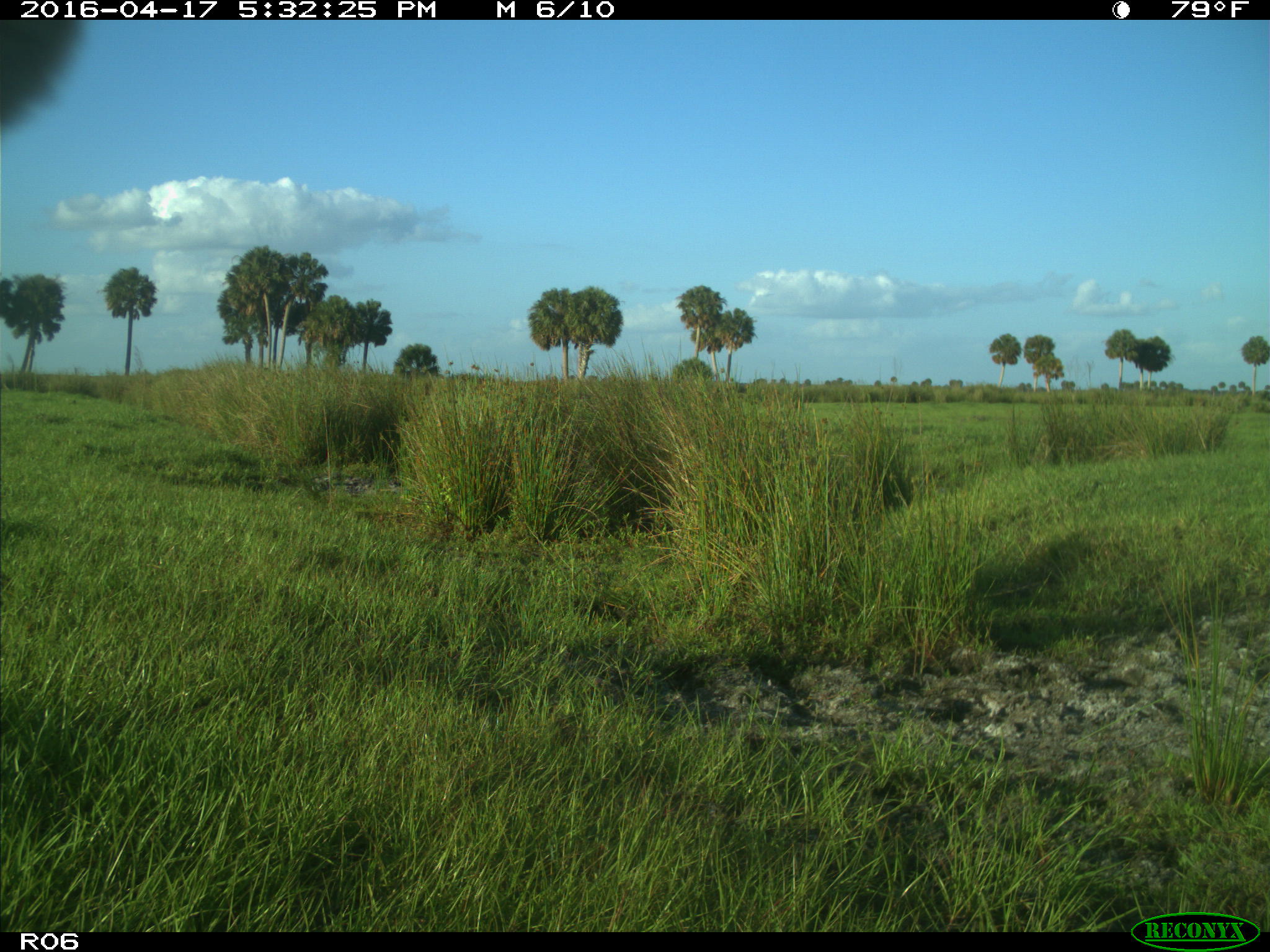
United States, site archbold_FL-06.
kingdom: Animalia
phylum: Chordata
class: Mammalia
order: Artiodactyla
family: Bovidae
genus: Bos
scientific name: Bos taurus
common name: domestic cow